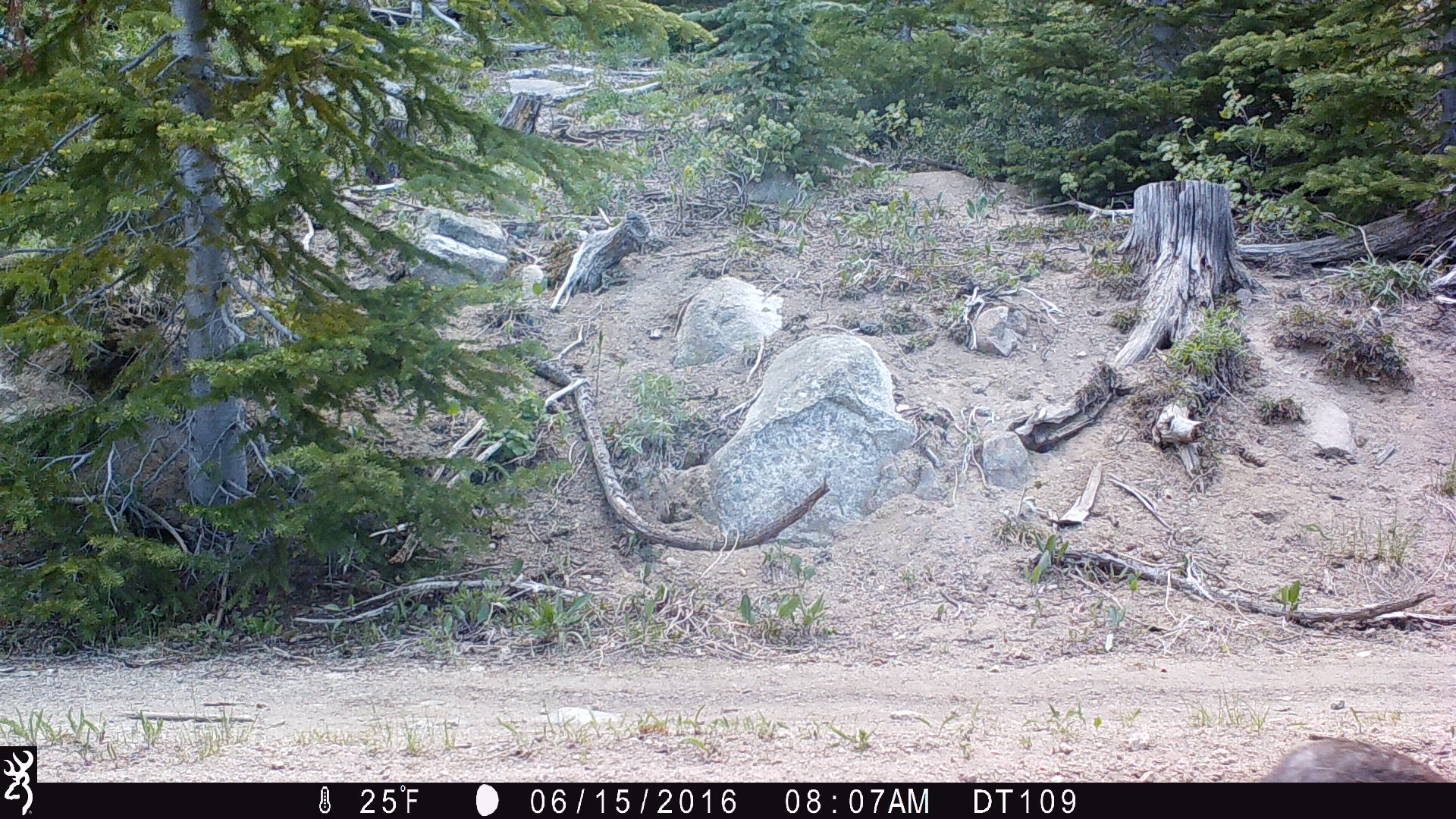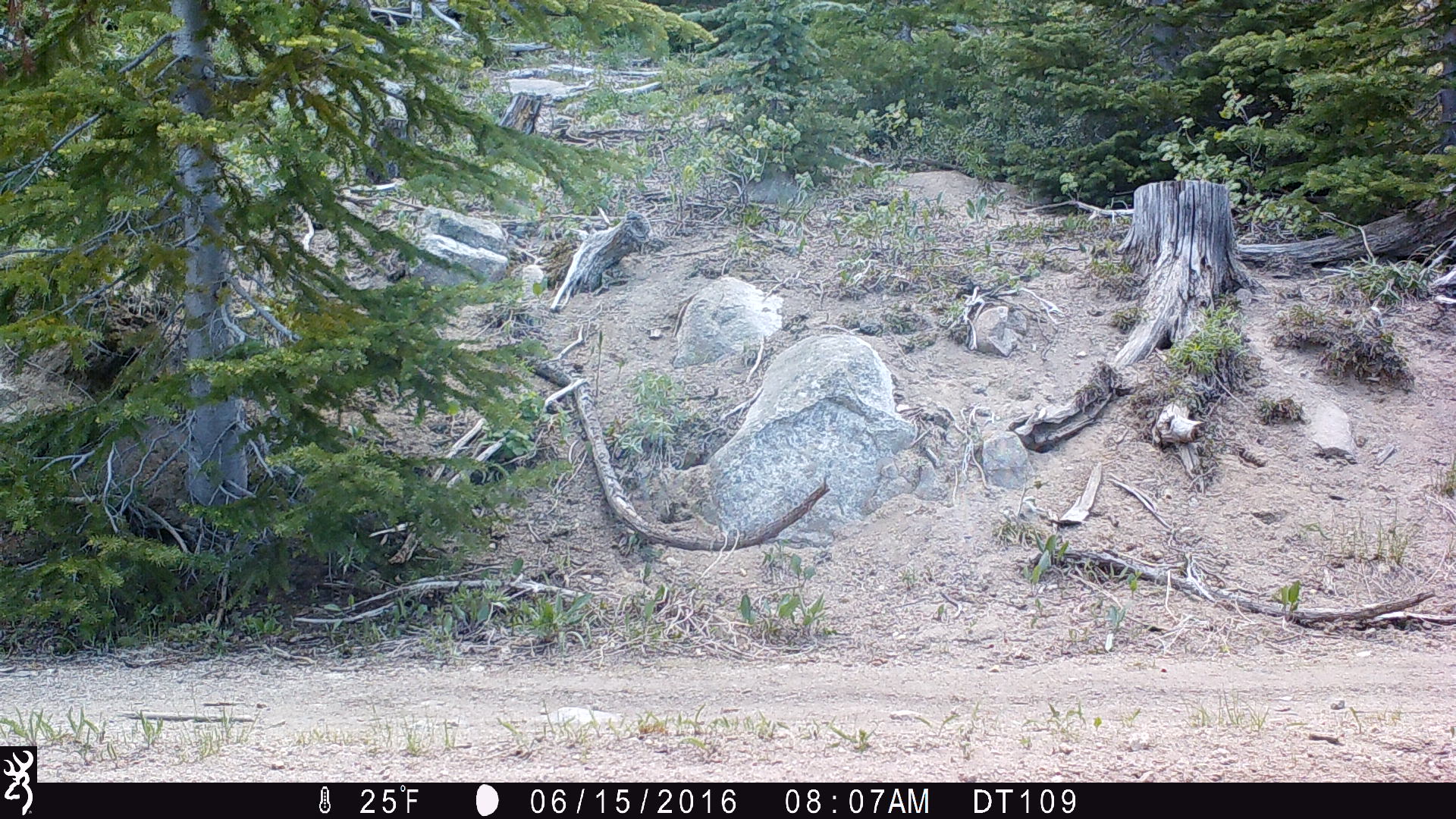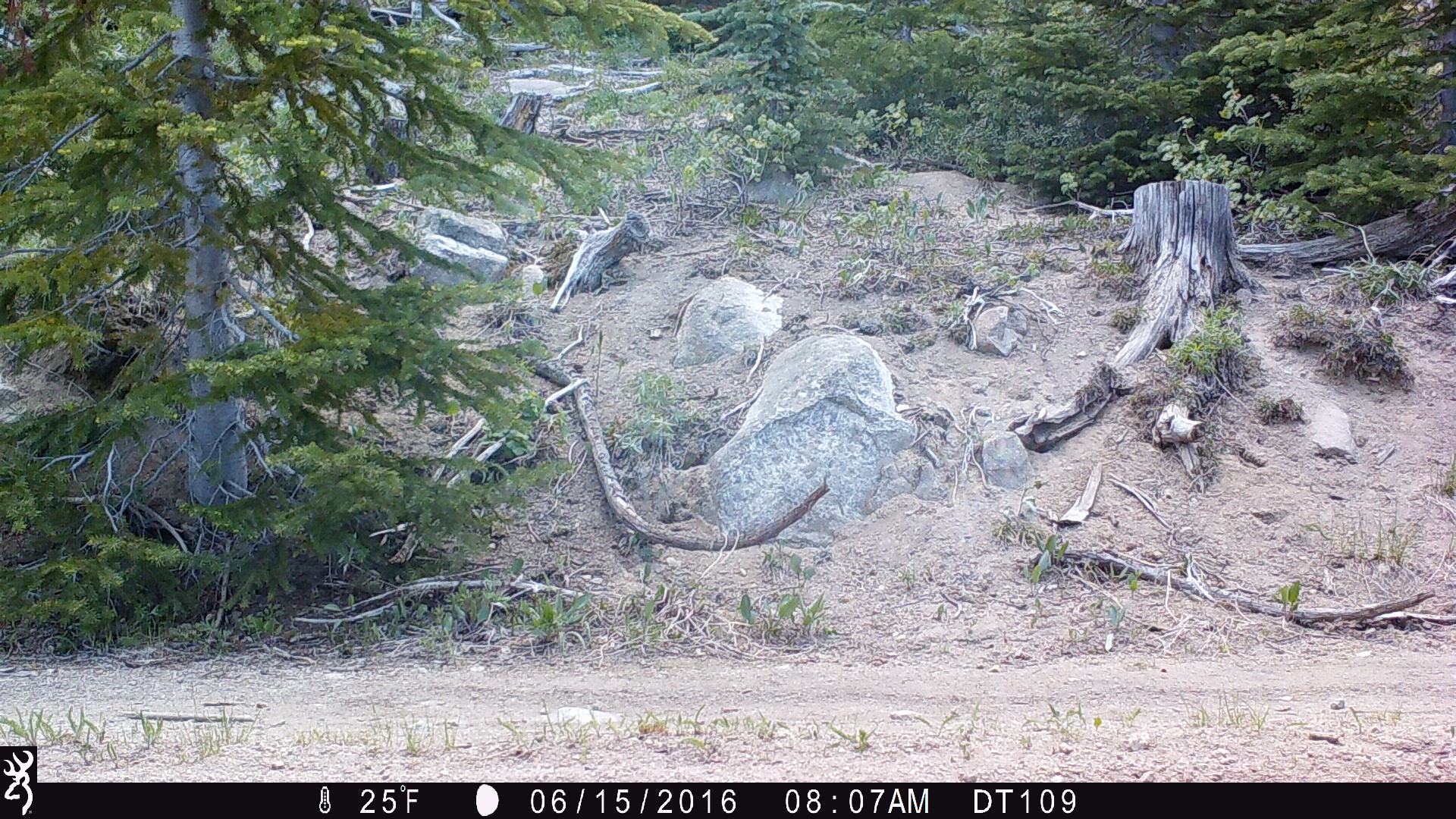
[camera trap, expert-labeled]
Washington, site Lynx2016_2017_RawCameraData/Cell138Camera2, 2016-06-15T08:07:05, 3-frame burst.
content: unidentified animal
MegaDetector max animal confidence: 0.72